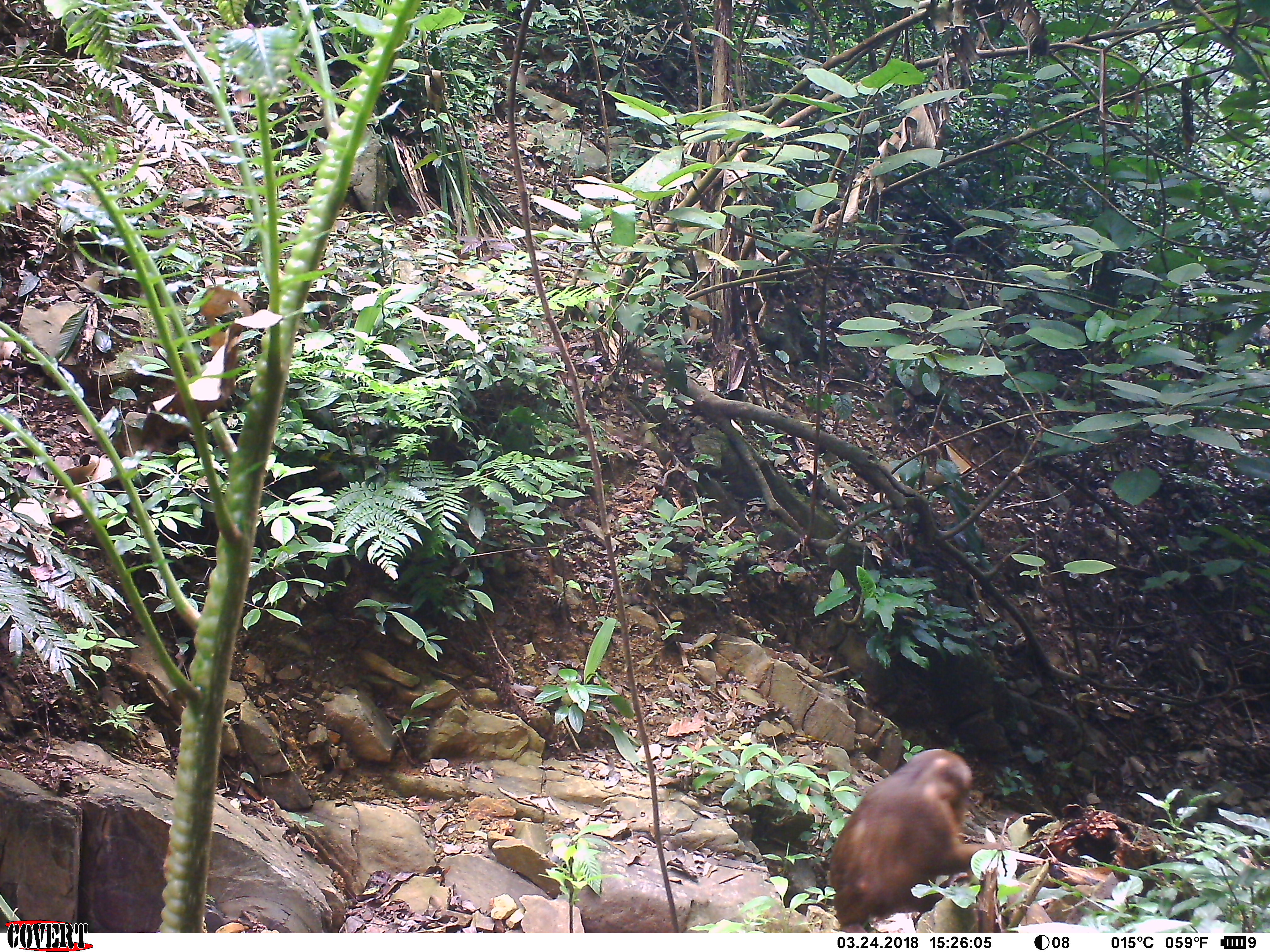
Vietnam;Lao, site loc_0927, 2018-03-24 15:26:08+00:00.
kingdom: Animalia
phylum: Chordata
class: Mammalia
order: Primates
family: Cercopithecidae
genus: Macaca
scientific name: Macaca arctoides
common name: stump-tailed macaque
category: stump tailed macaque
Stump tailed macaque (stump-tailed macaque) (Macaca arctoides). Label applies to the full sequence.